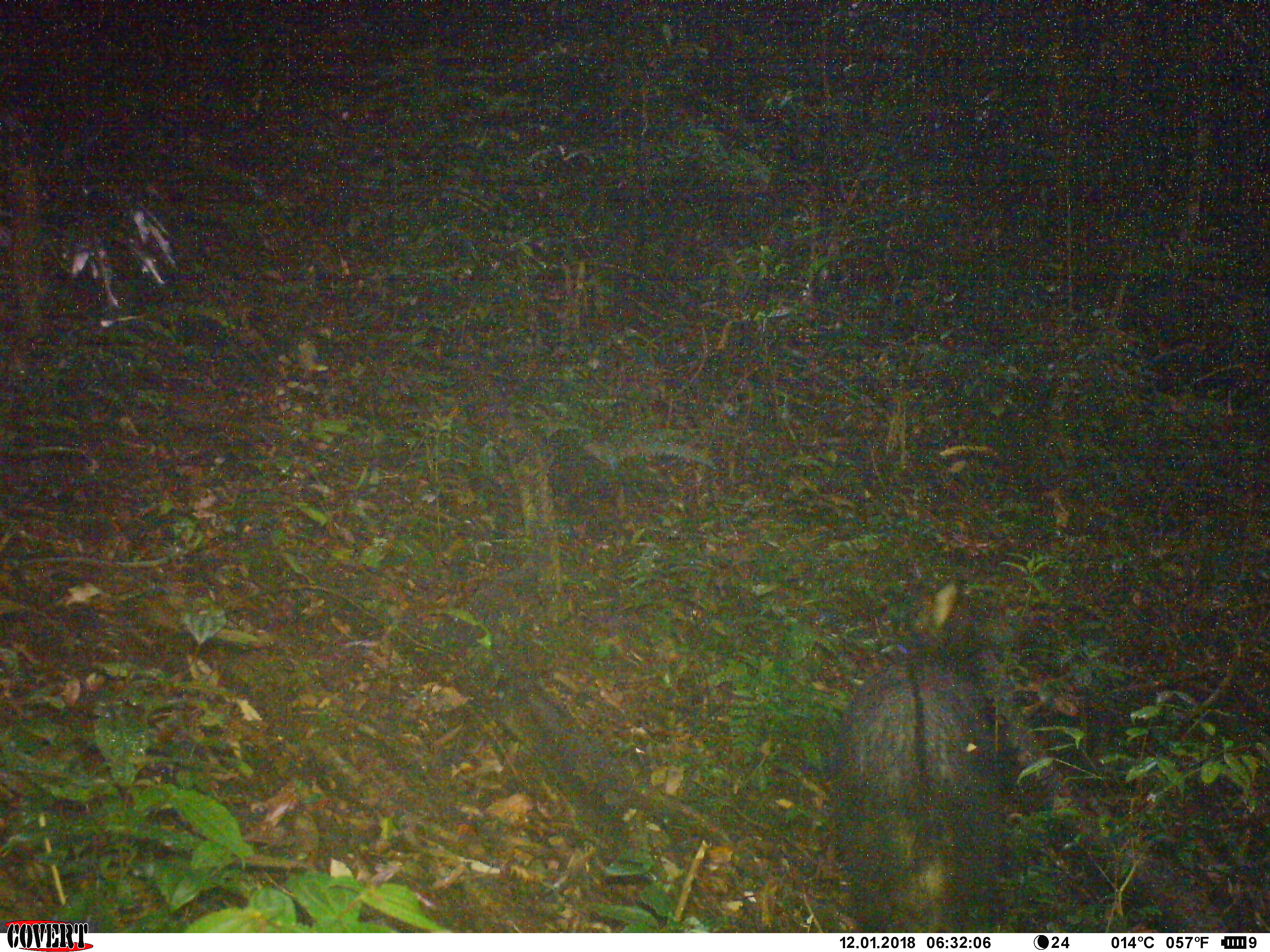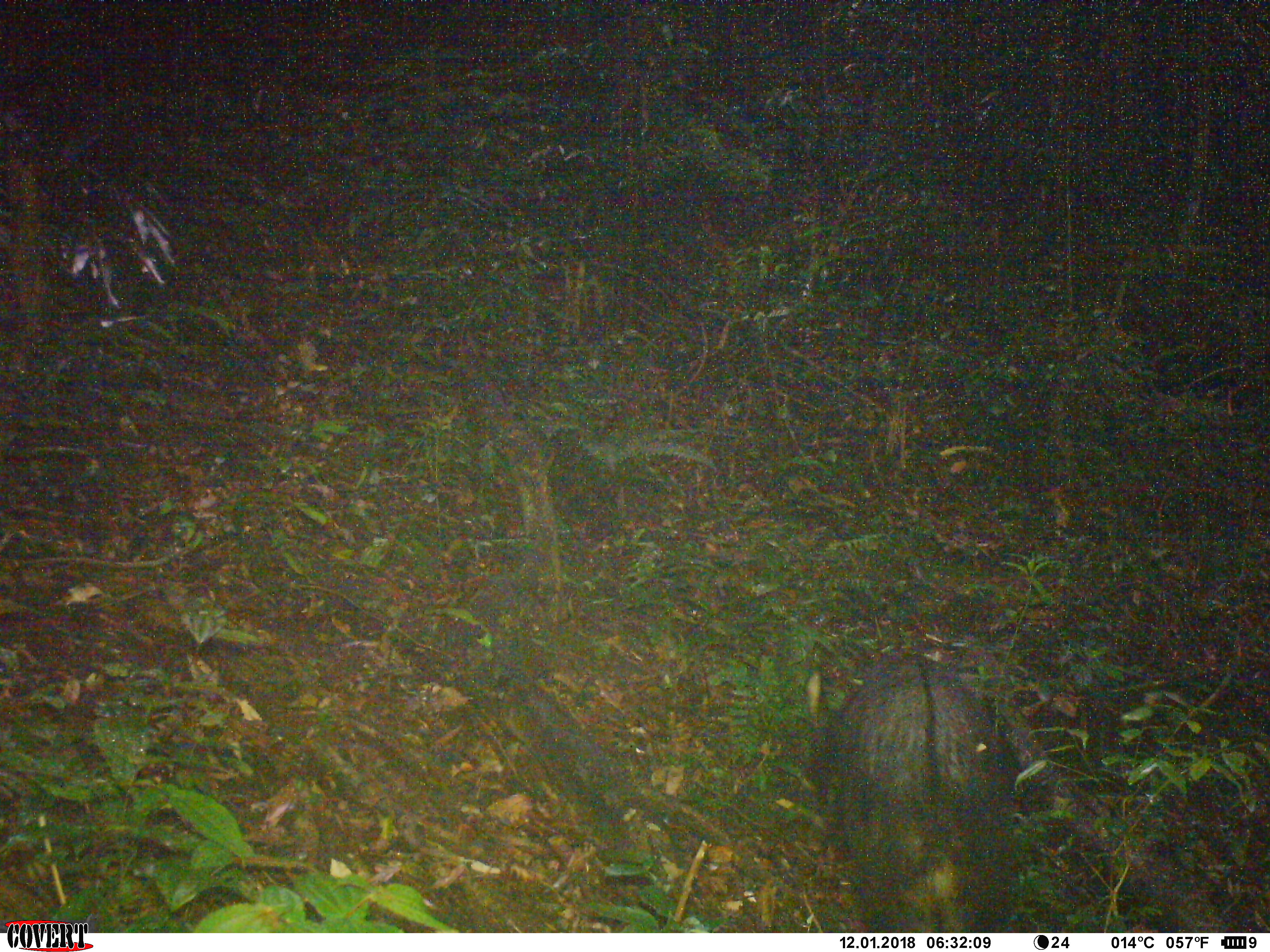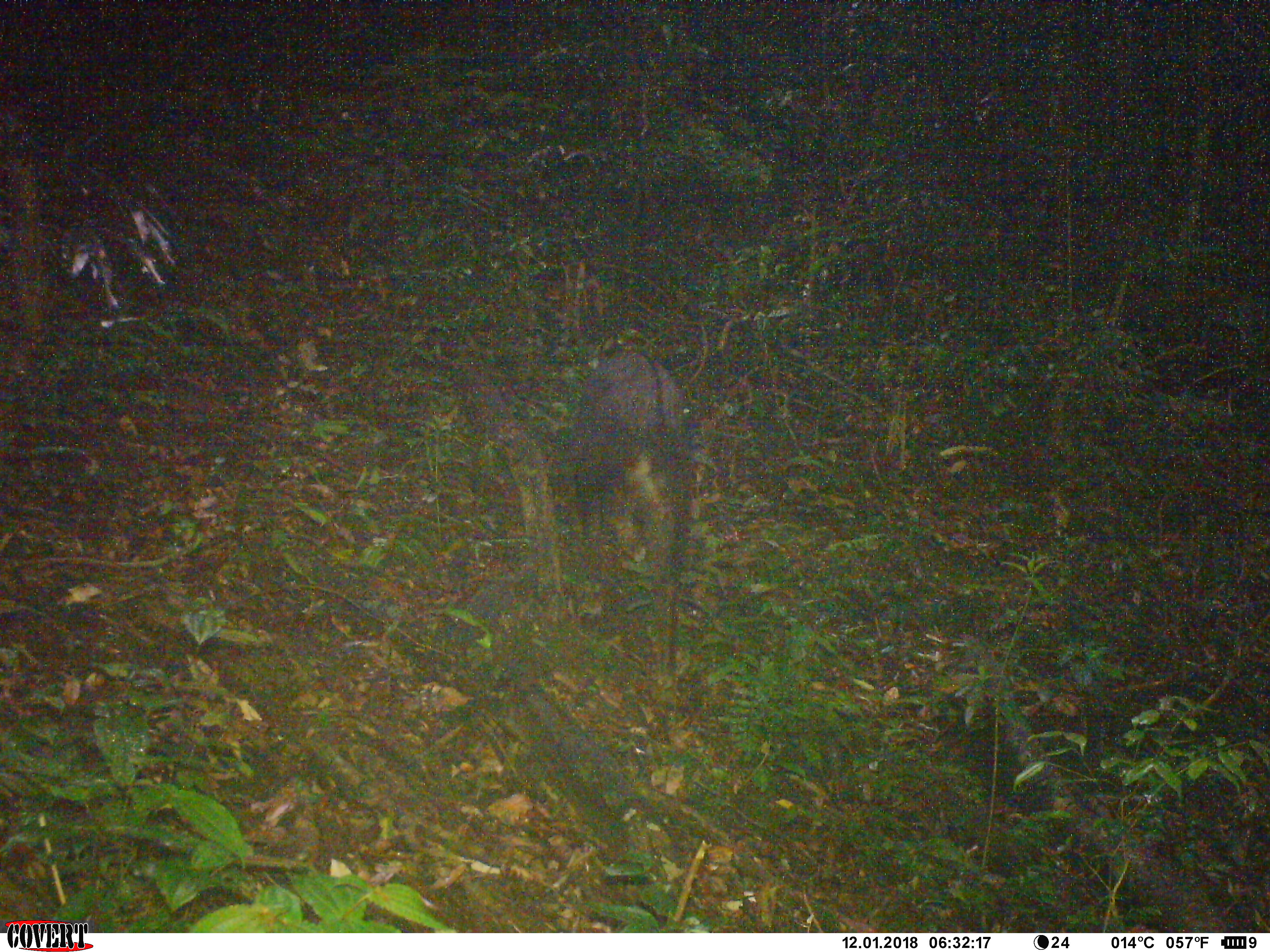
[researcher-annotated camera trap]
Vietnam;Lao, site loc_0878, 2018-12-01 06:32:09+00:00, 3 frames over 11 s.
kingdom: Animalia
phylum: Chordata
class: Mammalia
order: Artiodactyla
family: Bovidae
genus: Capricornis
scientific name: Capricornis sumatraensis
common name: chinese serow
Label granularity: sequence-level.